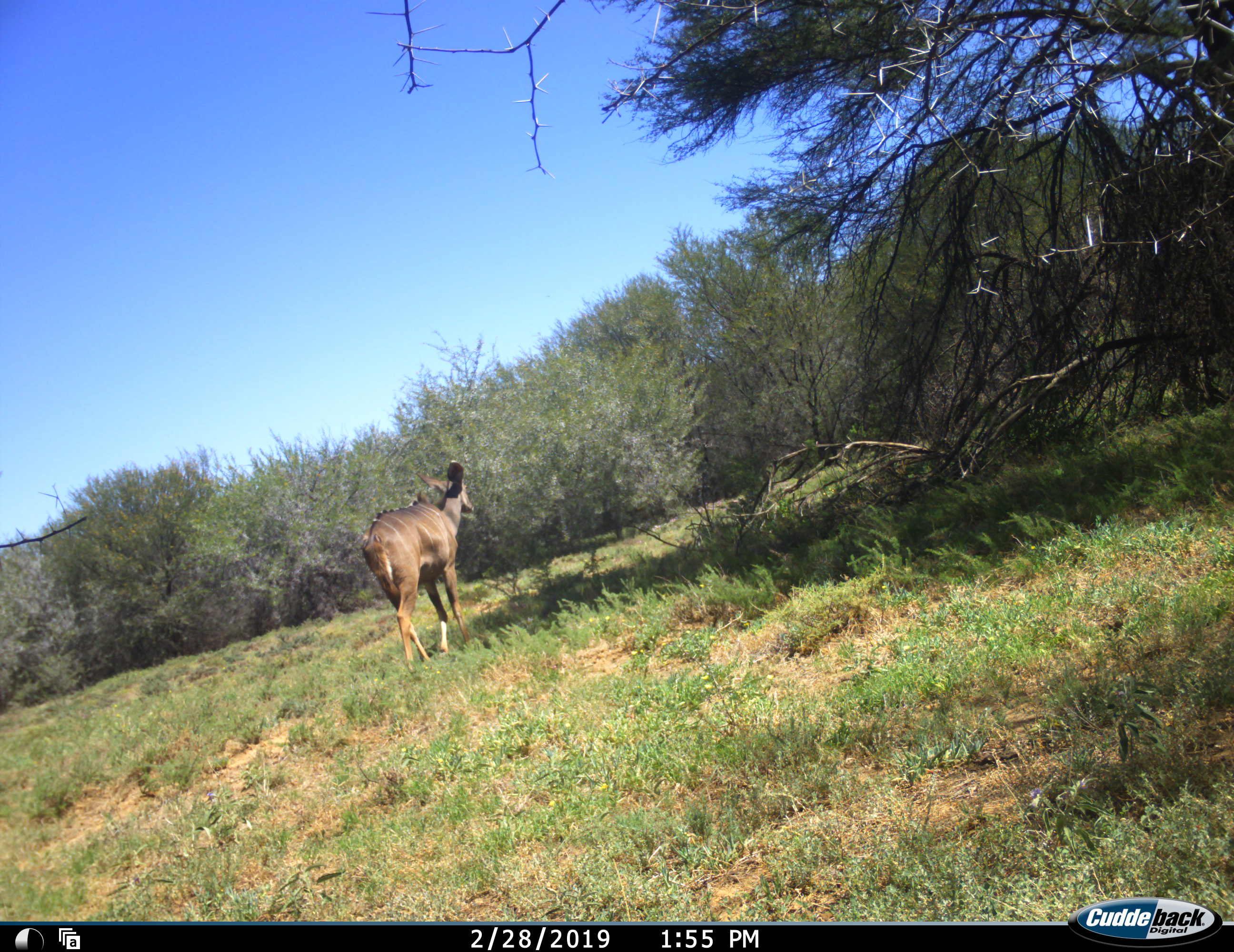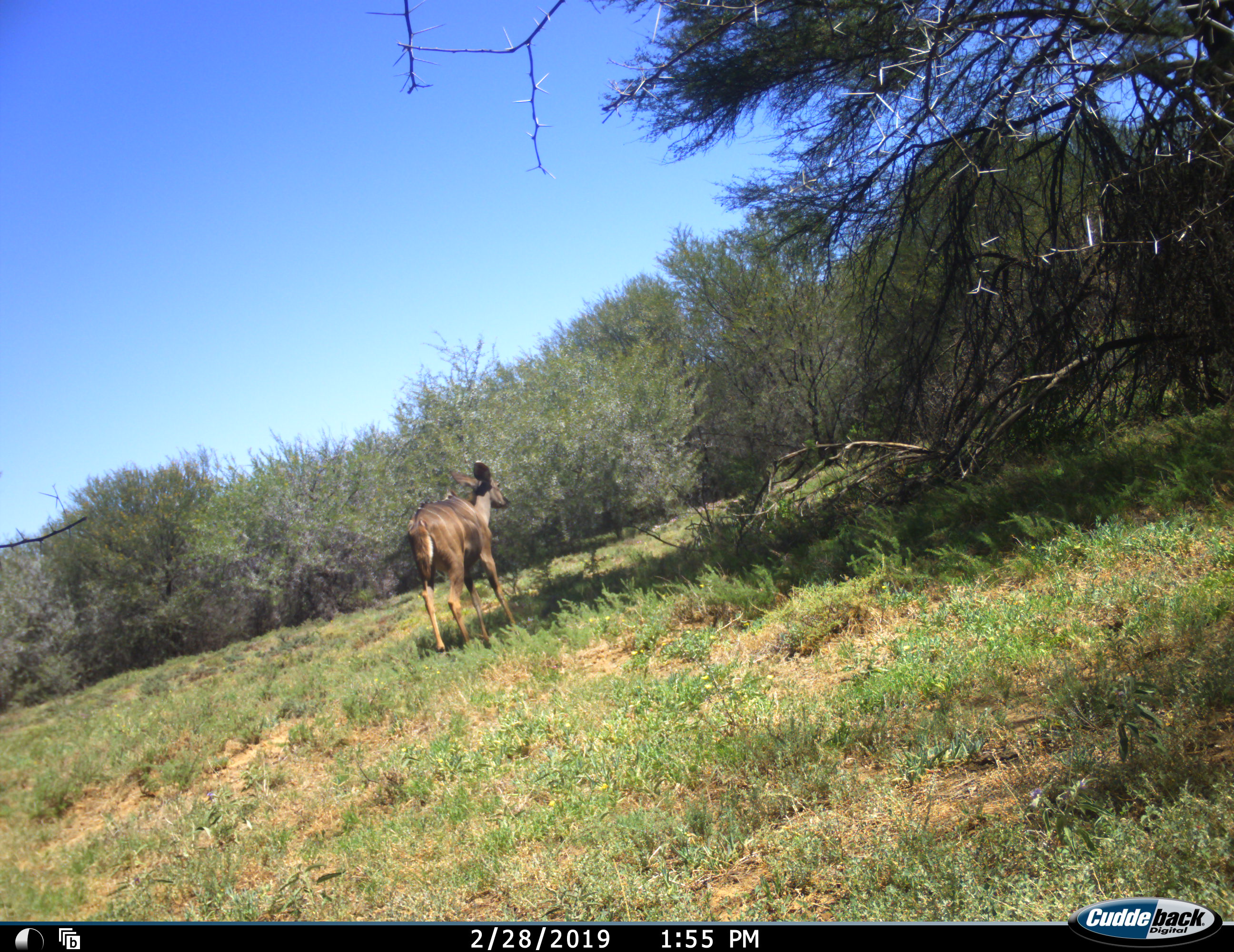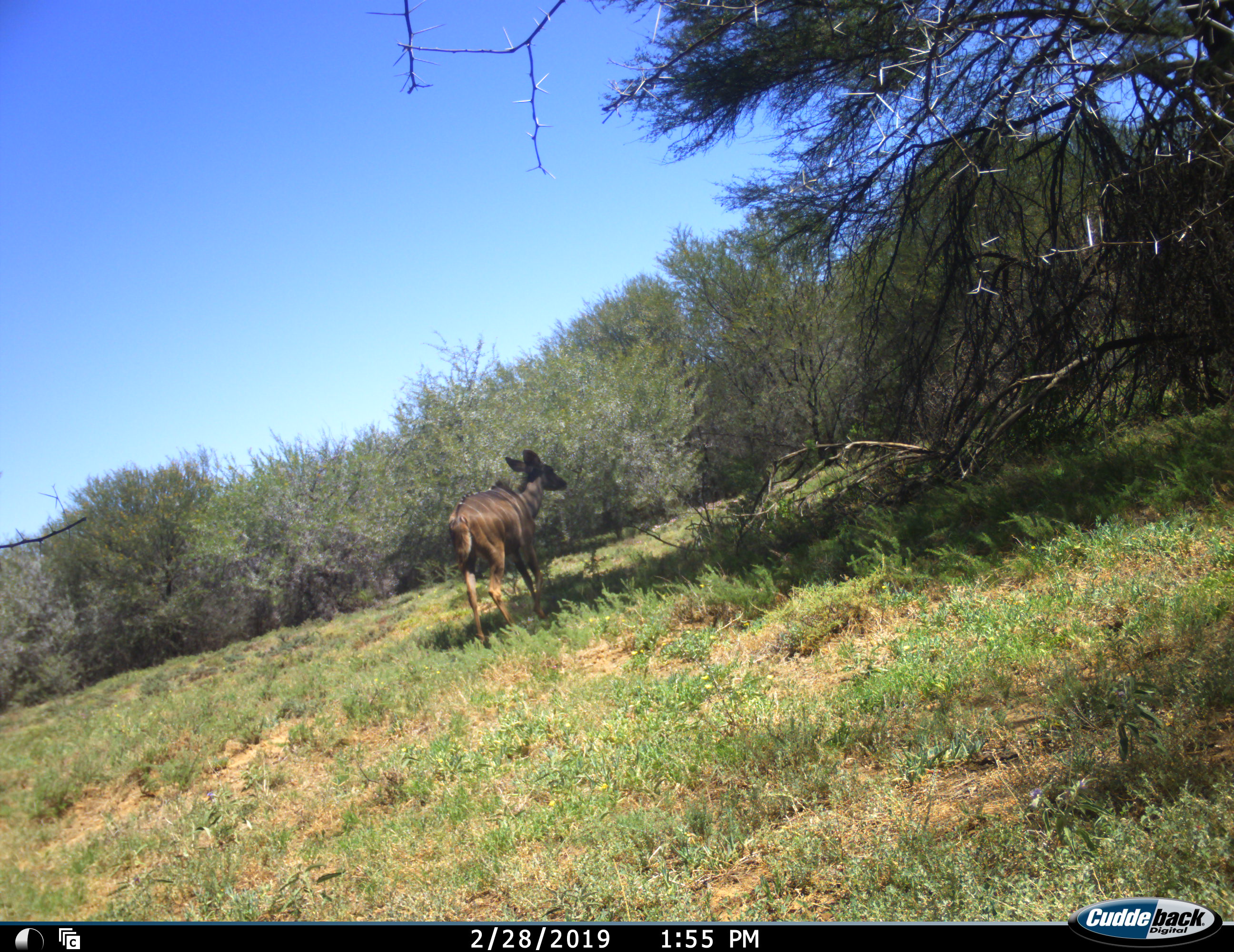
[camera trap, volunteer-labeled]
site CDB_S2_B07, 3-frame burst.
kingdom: Animalia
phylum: Chordata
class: Mammalia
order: Artiodactyla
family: Bovidae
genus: Tragelaphus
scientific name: Tragelaphus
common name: kudu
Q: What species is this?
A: Kudu (Tragelaphus).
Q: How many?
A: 1.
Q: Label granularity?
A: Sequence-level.